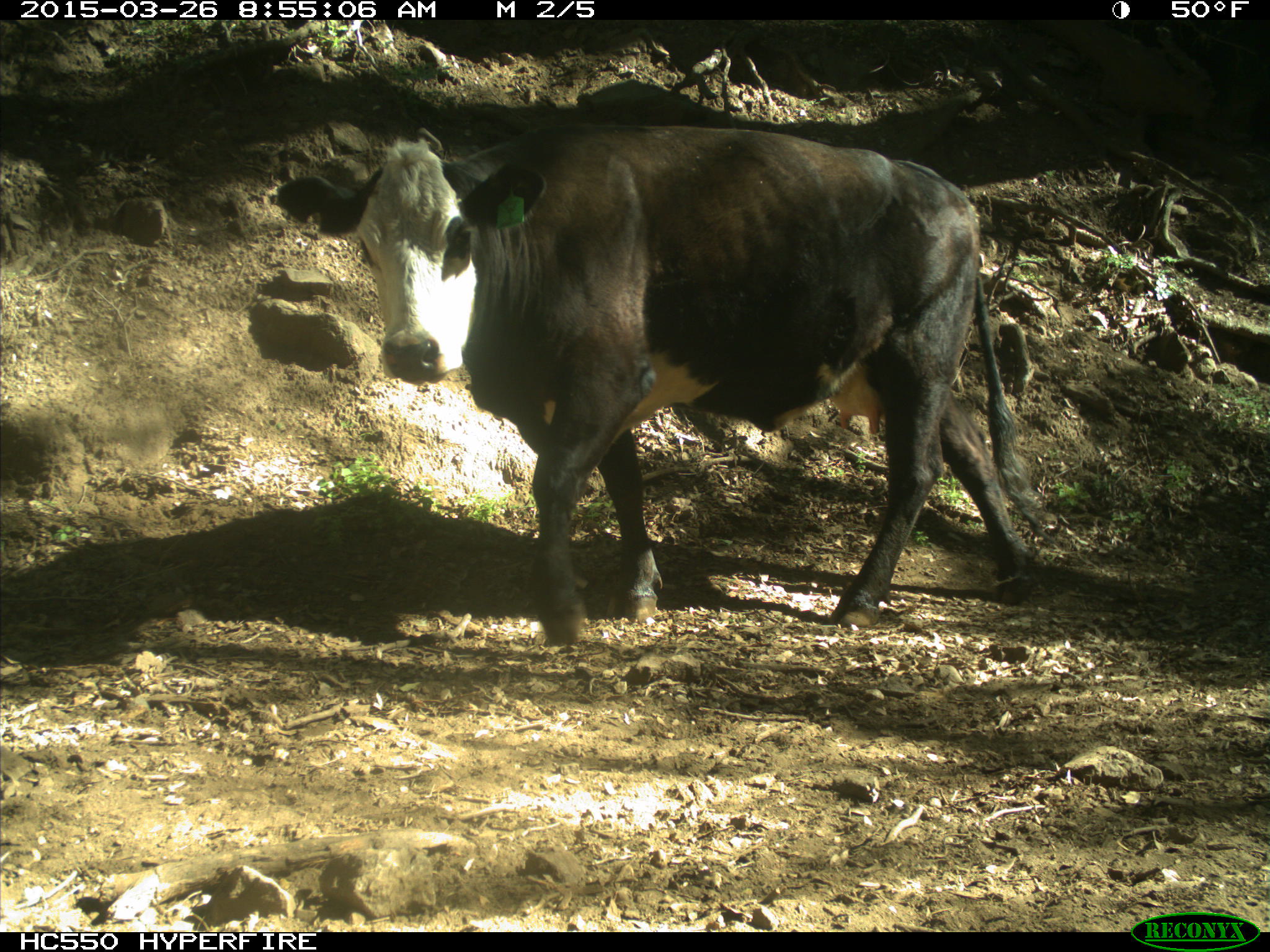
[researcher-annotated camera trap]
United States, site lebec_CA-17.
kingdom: Animalia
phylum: Chordata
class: Mammalia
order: Artiodactyla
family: Bovidae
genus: Bos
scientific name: Bos taurus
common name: domestic cow